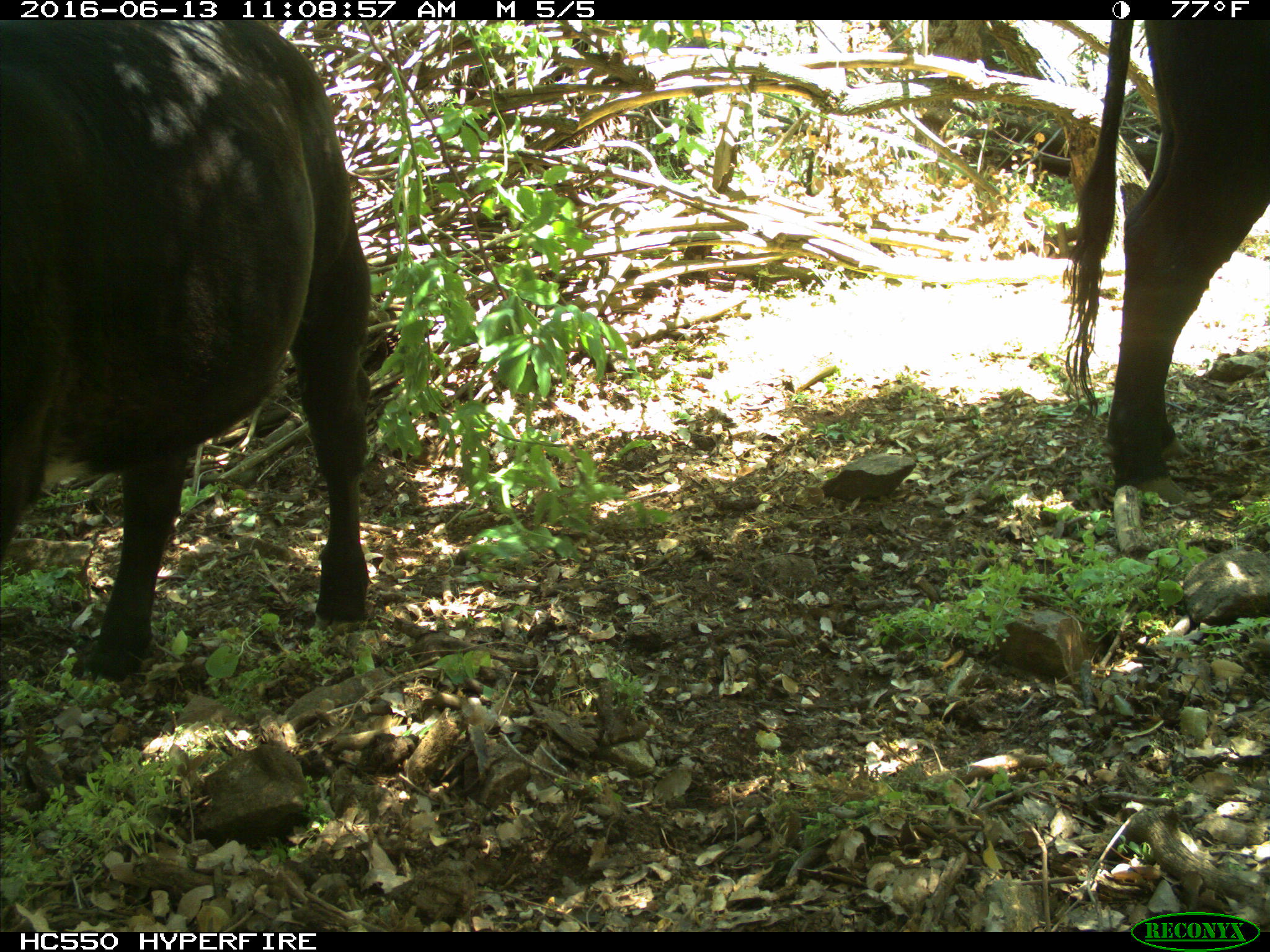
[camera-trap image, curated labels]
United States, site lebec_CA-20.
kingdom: Animalia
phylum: Chordata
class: Mammalia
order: Artiodactyla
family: Bovidae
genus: Bos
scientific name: Bos taurus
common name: domestic cow